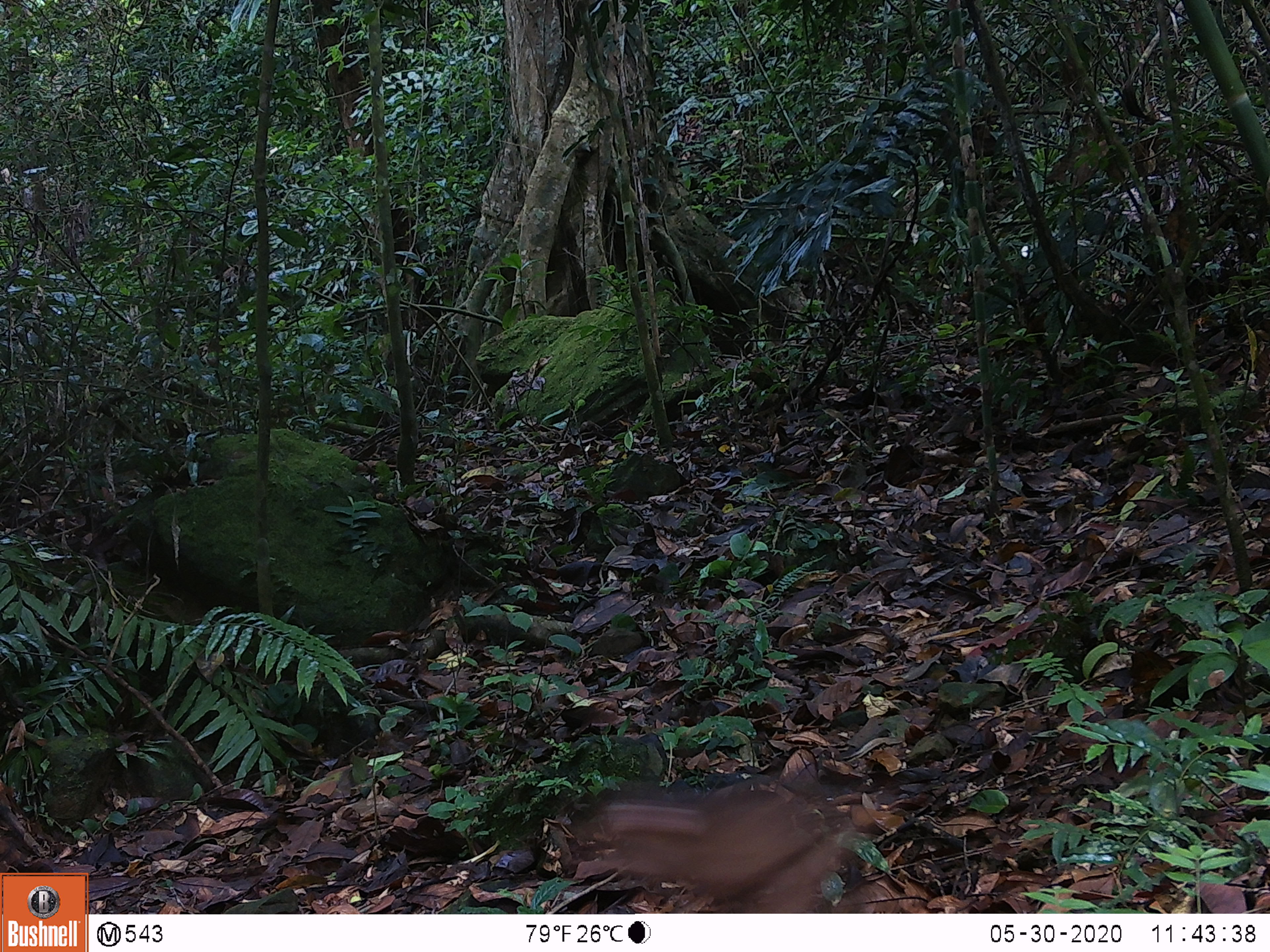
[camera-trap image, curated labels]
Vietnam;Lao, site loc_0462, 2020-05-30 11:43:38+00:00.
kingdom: Animalia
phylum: Chordata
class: Mammalia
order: Primates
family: Cercopithecidae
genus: Macaca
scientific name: Macaca arctoides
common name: stump-tailed macaque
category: stump tailed macaque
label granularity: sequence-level